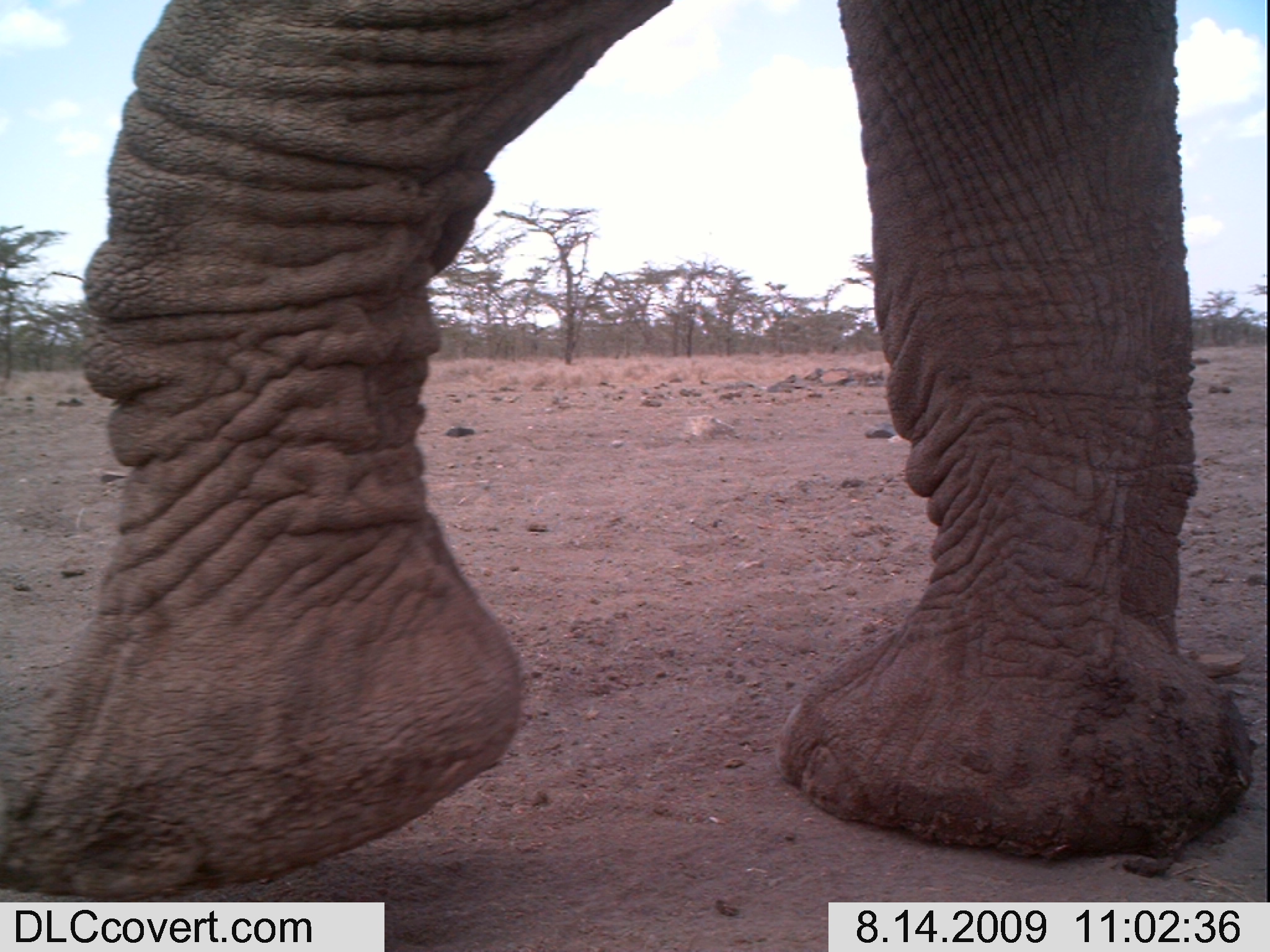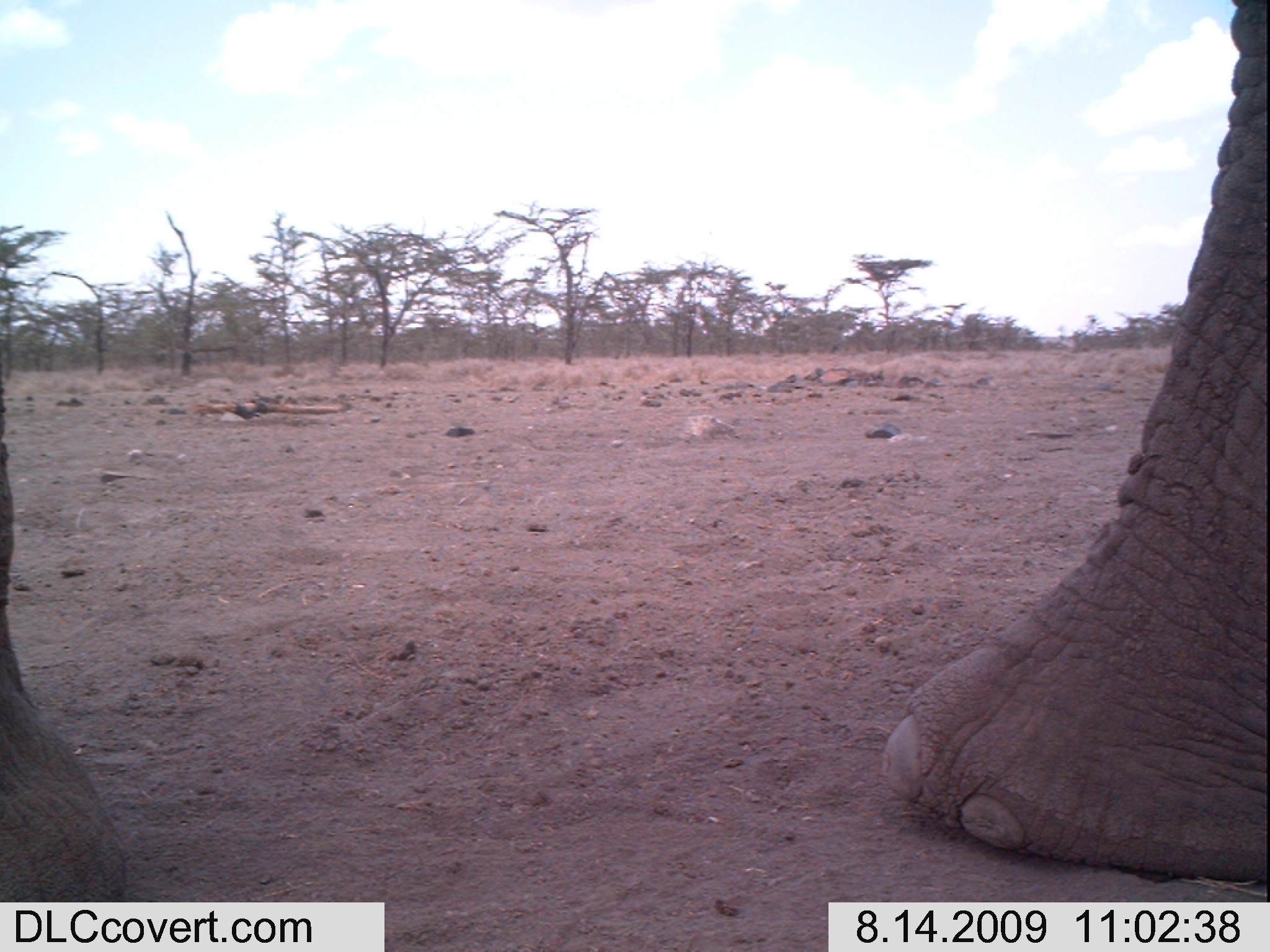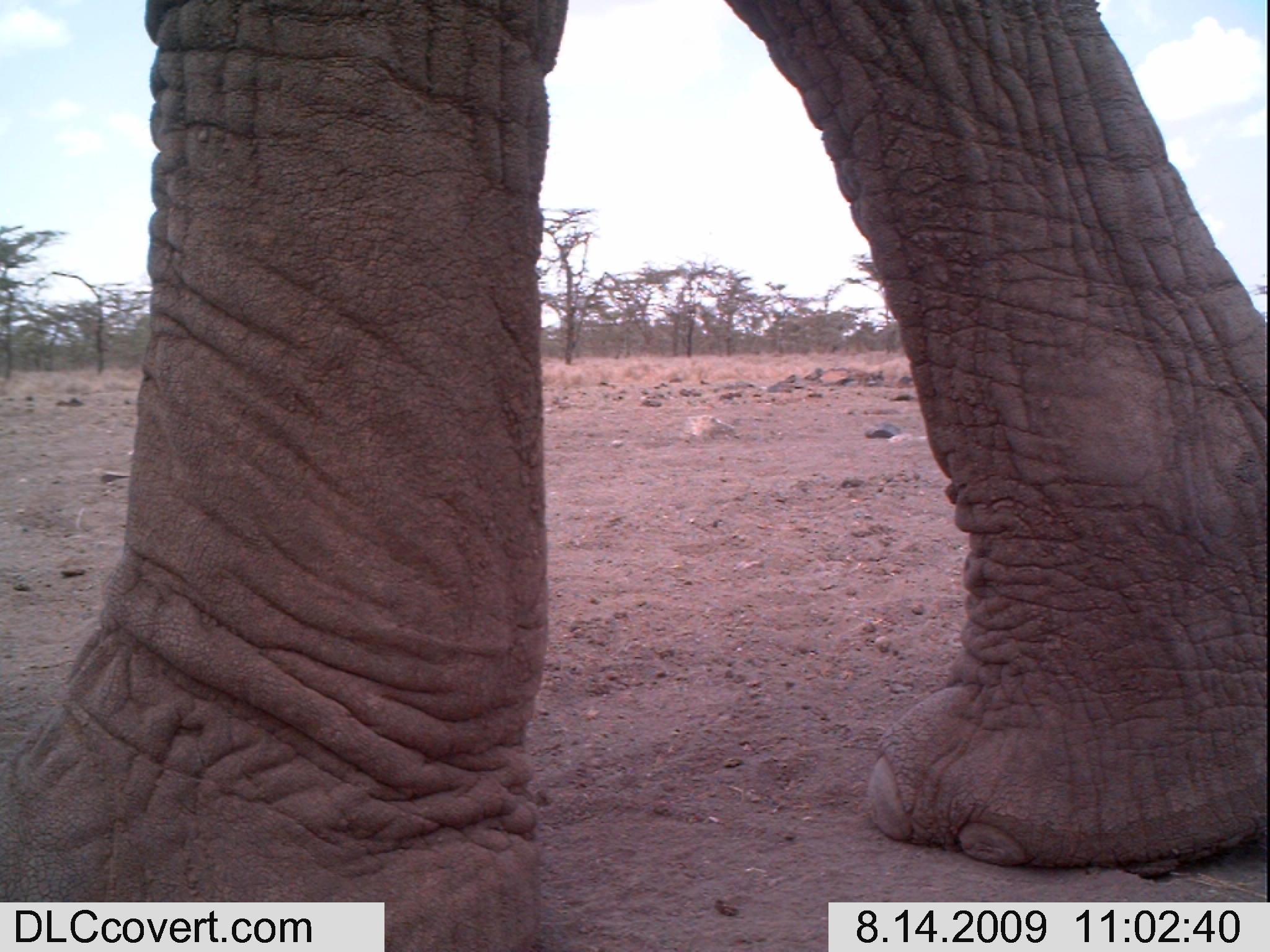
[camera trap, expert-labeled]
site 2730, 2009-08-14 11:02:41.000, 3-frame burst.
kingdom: Animalia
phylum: Chordata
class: Mammalia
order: Proboscidea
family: Elephantidae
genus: Loxodonta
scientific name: Loxodonta africana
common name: african bush elephant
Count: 1.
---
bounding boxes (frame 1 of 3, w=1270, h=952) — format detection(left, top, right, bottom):
loxodonta africana: detection(1, 0, 1258, 894)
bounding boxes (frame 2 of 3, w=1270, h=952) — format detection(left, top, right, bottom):
loxodonta africana: detection(0, 0, 1270, 902)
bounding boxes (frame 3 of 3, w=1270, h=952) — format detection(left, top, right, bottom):
loxodonta africana: detection(0, 0, 1269, 952)